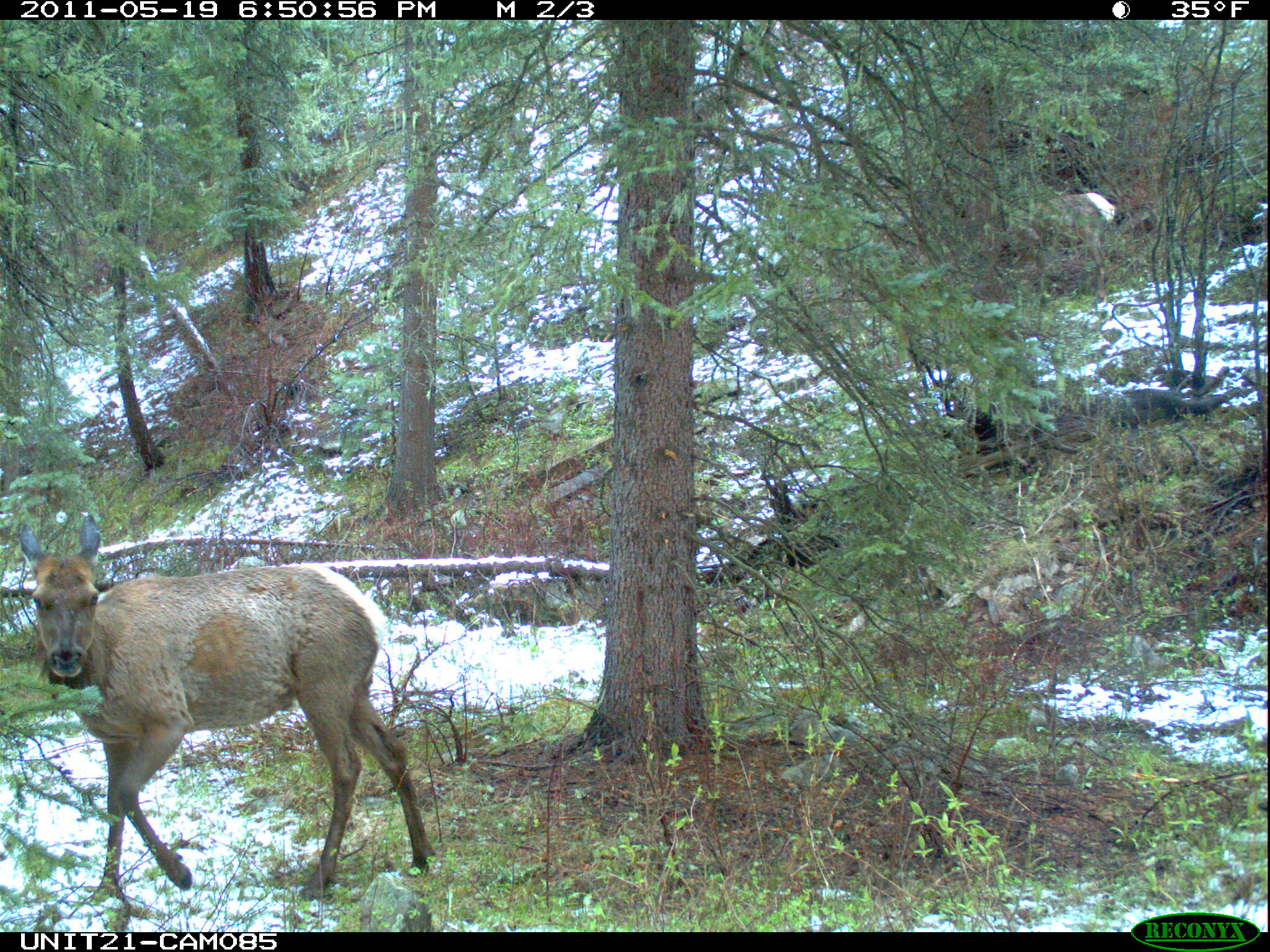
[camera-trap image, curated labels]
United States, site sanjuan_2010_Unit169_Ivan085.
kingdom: Animalia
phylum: Chordata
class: Mammalia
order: Artiodactyla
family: Cervidae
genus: Cervus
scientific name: Cervus elaphus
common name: red deer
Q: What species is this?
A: Cervus elaphus (red deer).